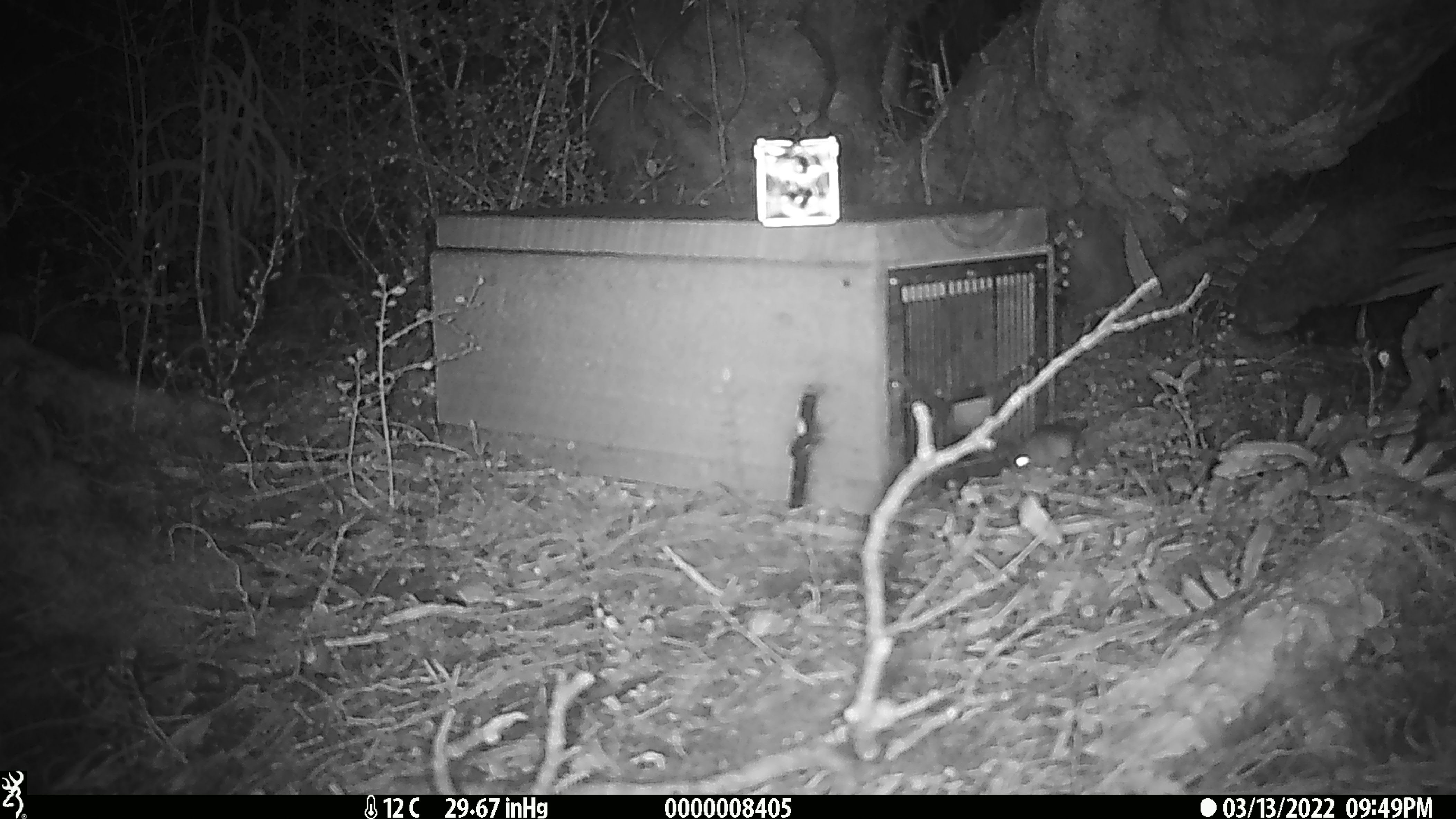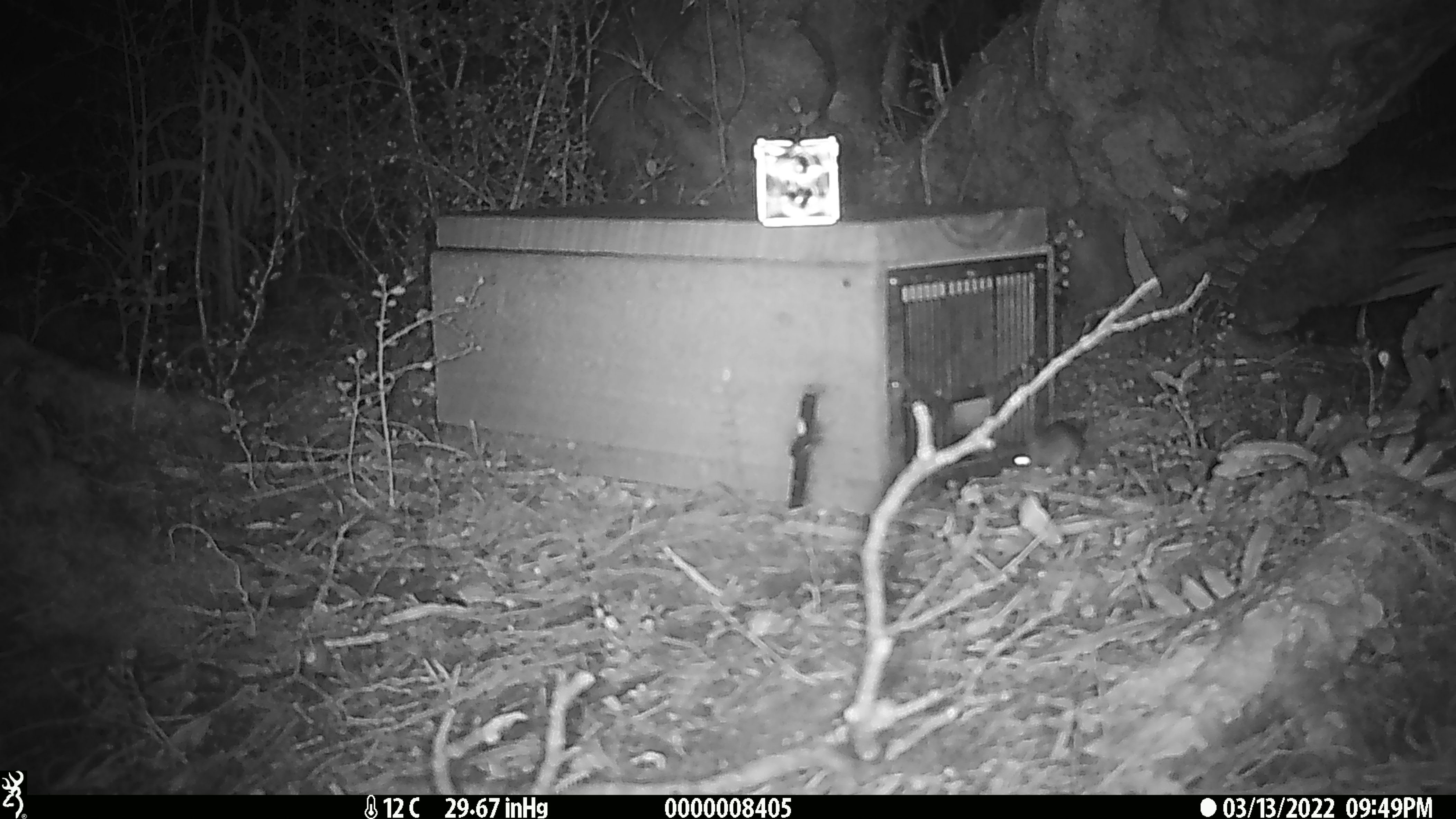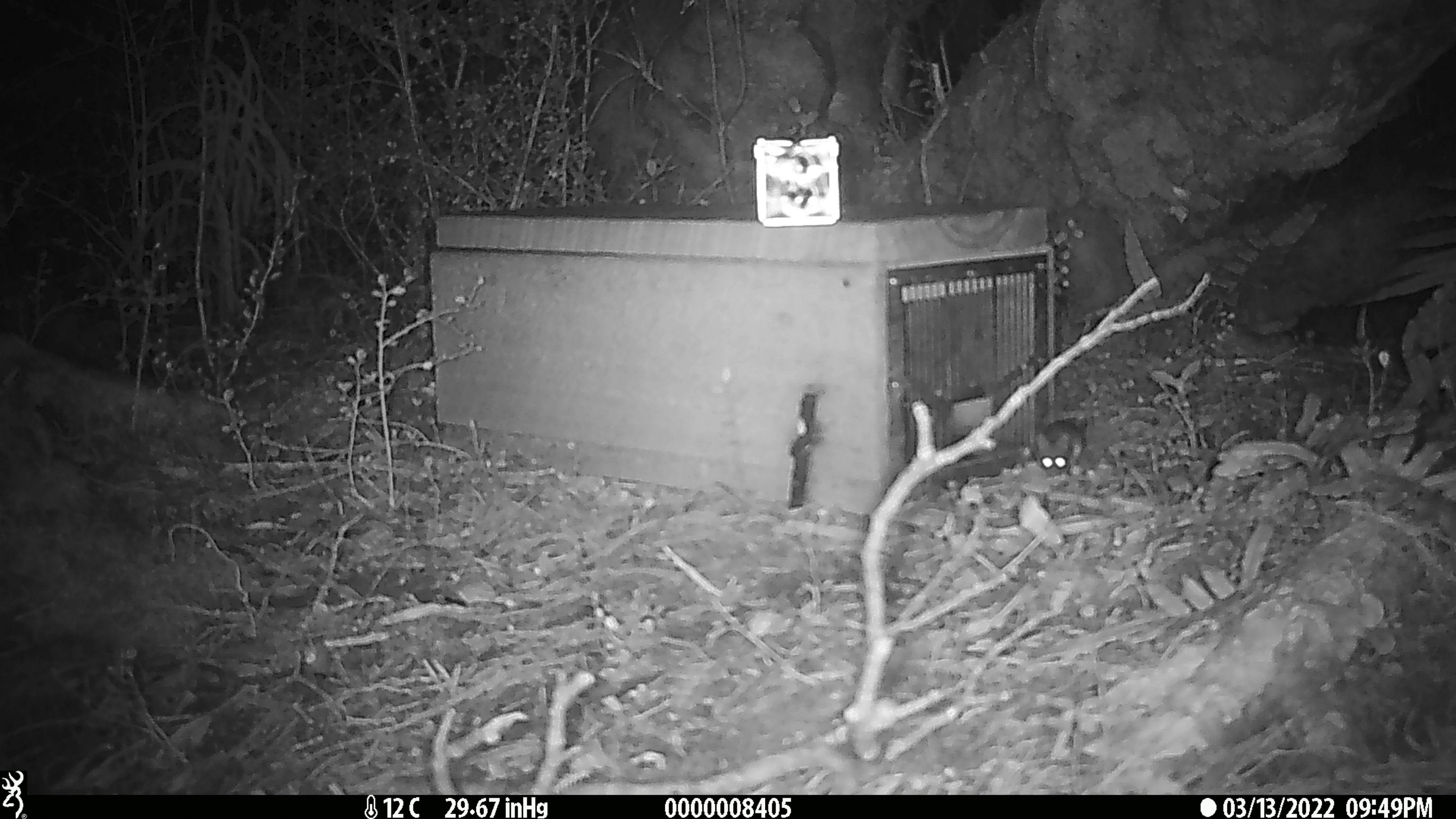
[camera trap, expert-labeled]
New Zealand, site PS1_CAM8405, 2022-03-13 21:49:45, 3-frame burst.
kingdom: Animalia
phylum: Chordata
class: Mammalia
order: Rodentia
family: Muridae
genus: Mus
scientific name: Mus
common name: mouse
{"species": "mouse (Mus)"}